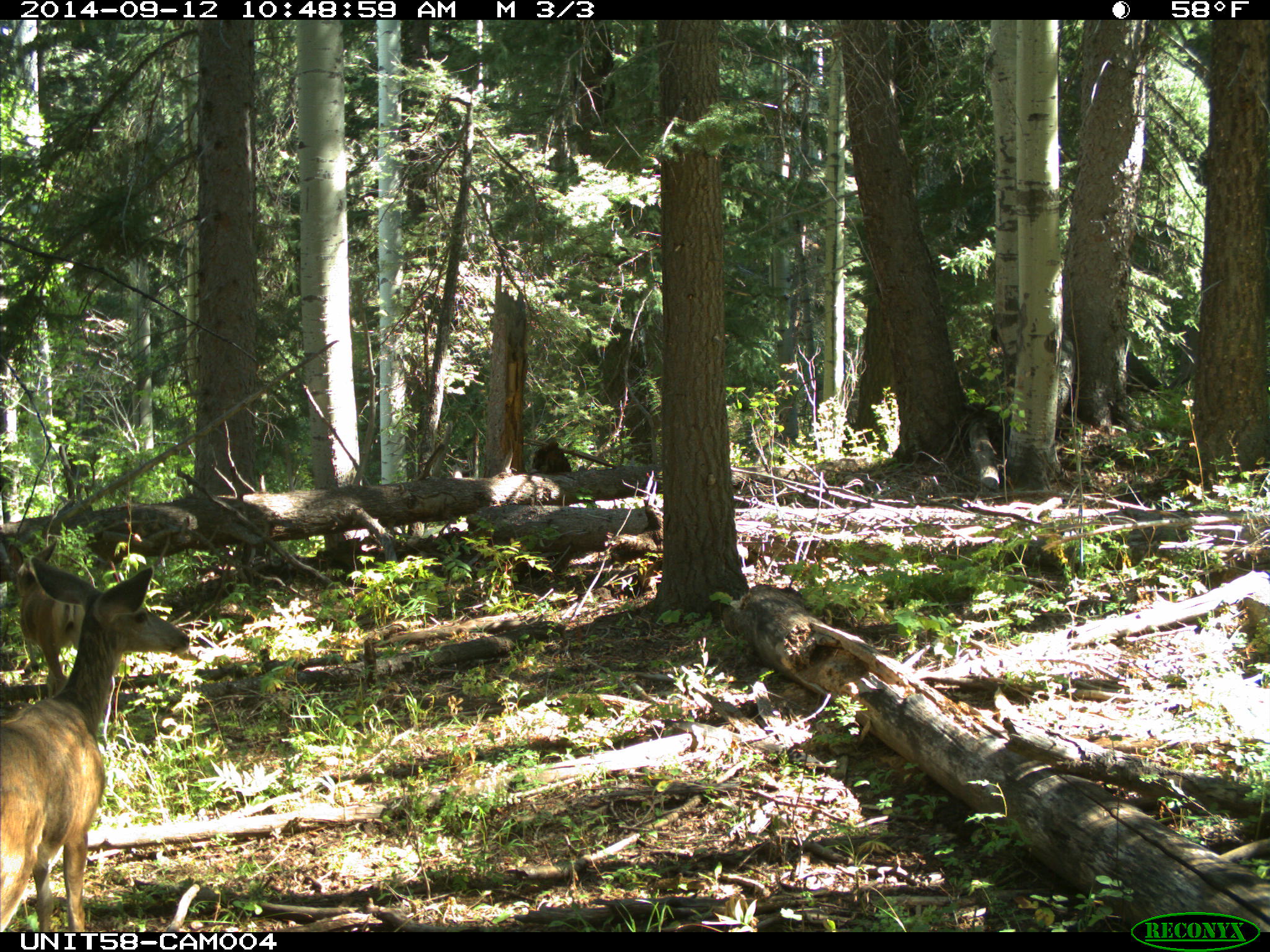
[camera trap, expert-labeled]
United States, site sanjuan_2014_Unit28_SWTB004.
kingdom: Animalia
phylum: Chordata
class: Mammalia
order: Artiodactyla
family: Cervidae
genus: Odocoileus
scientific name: Odocoileus hemionus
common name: mule deer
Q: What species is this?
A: Odocoileus hemionus (mule deer).